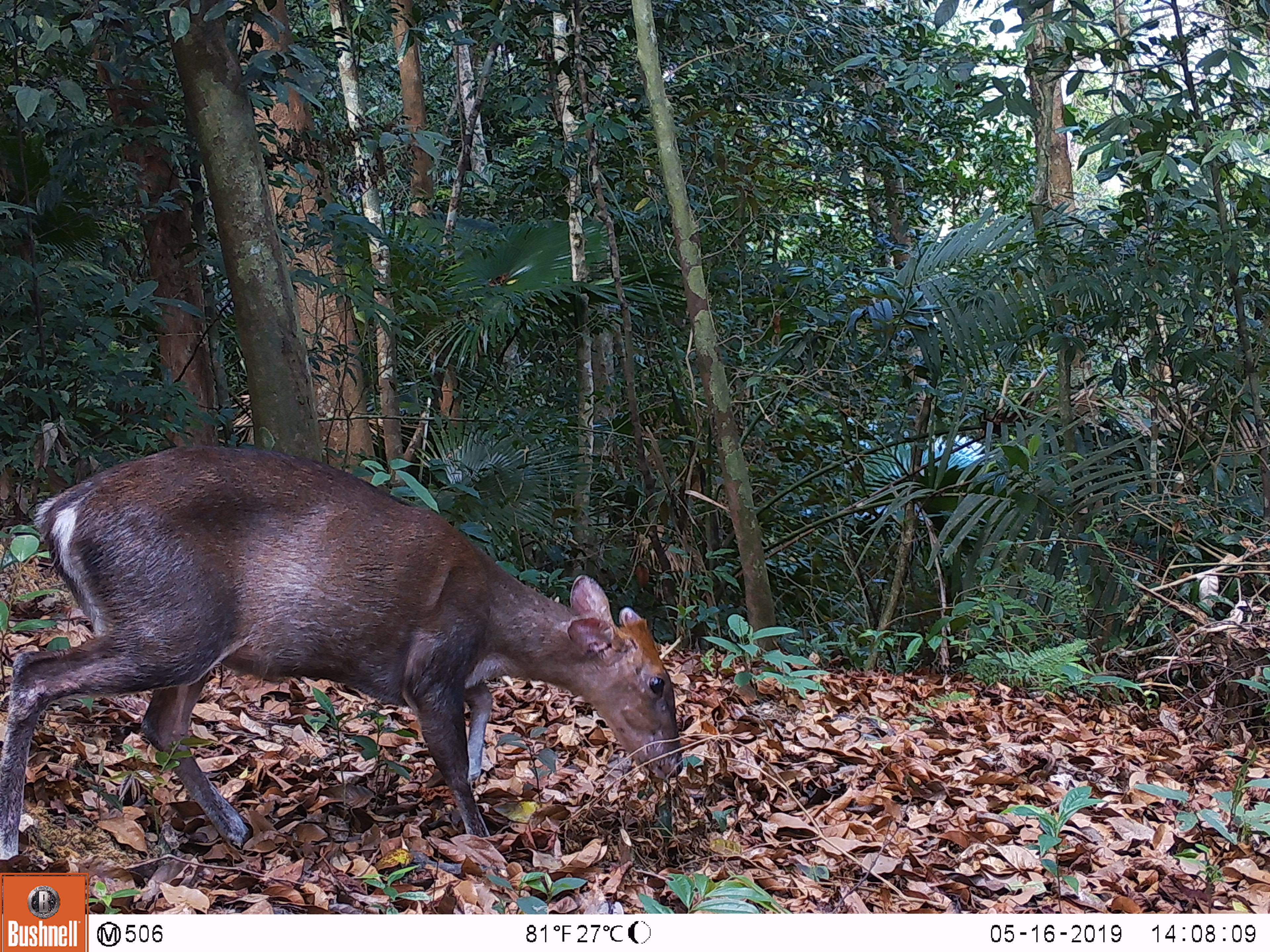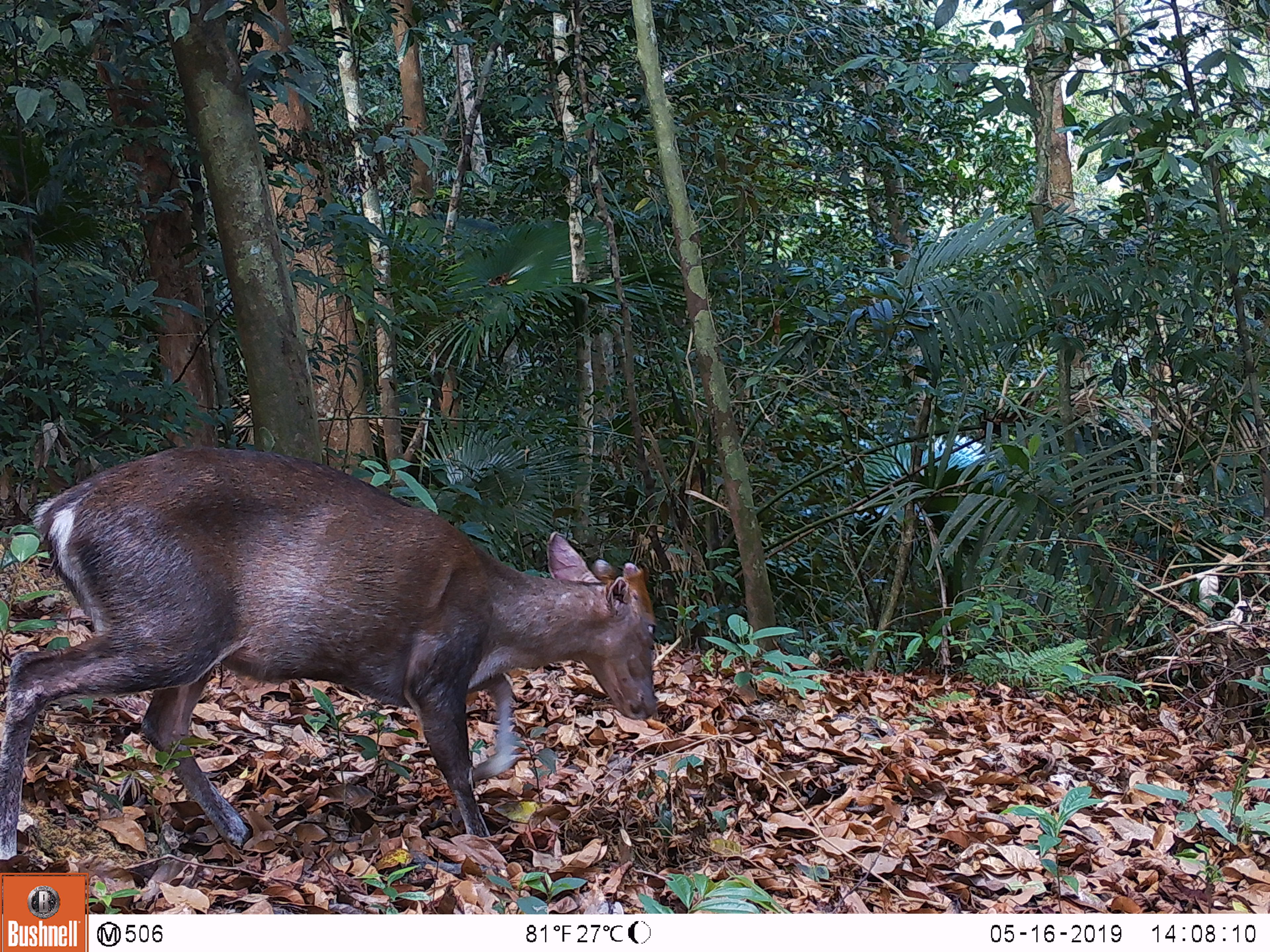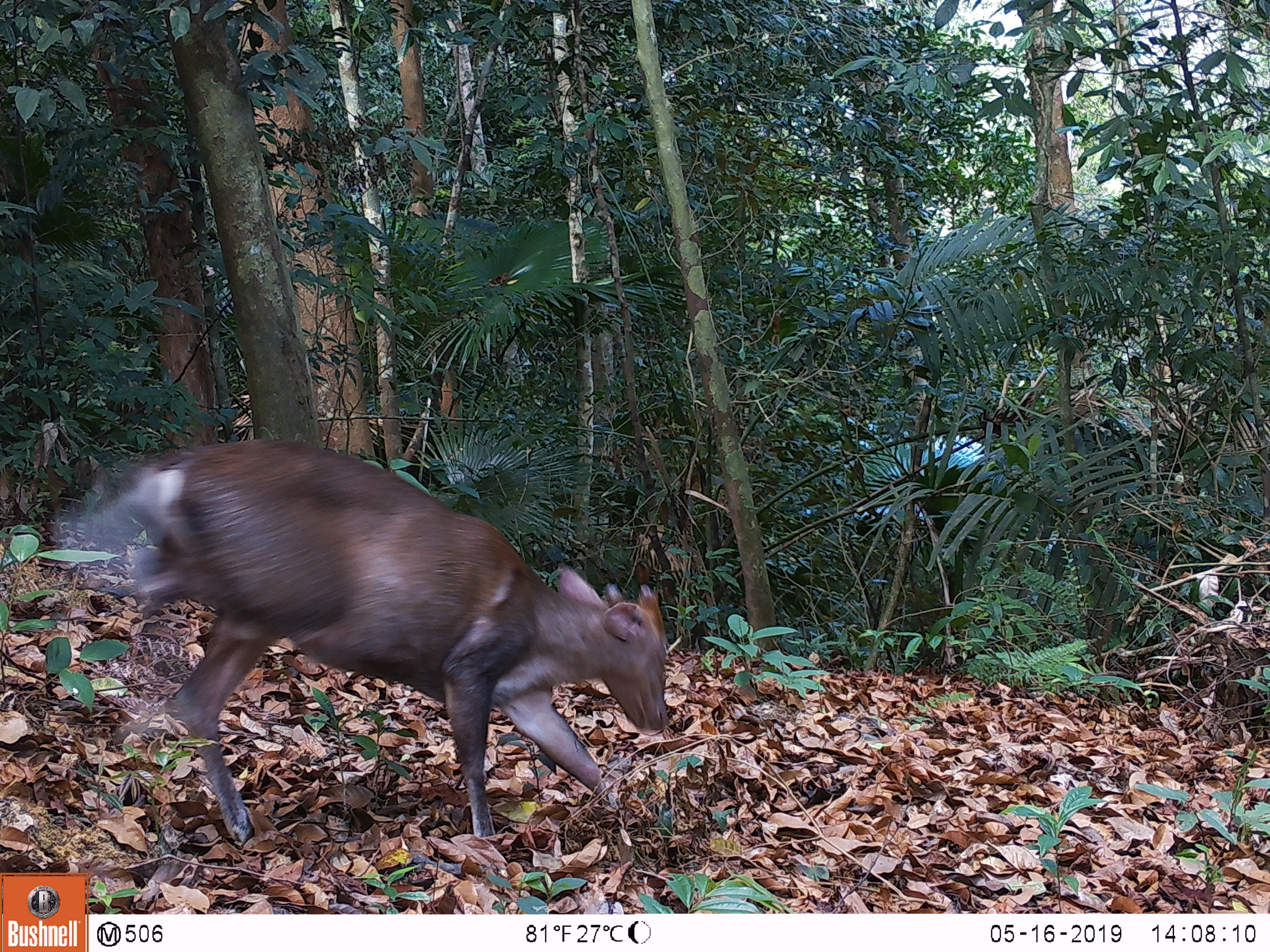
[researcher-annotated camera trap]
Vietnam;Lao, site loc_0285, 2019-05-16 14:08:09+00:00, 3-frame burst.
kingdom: Animalia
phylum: Chordata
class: Mammalia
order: Artiodactyla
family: Cervidae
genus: Muntiacus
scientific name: Muntiacus rooseveltorum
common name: roosevelt's muntjac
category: roosevelts muntjac group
Roosevelts muntjac group (roosevelt's muntjac) (Muntiacus rooseveltorum). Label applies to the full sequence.